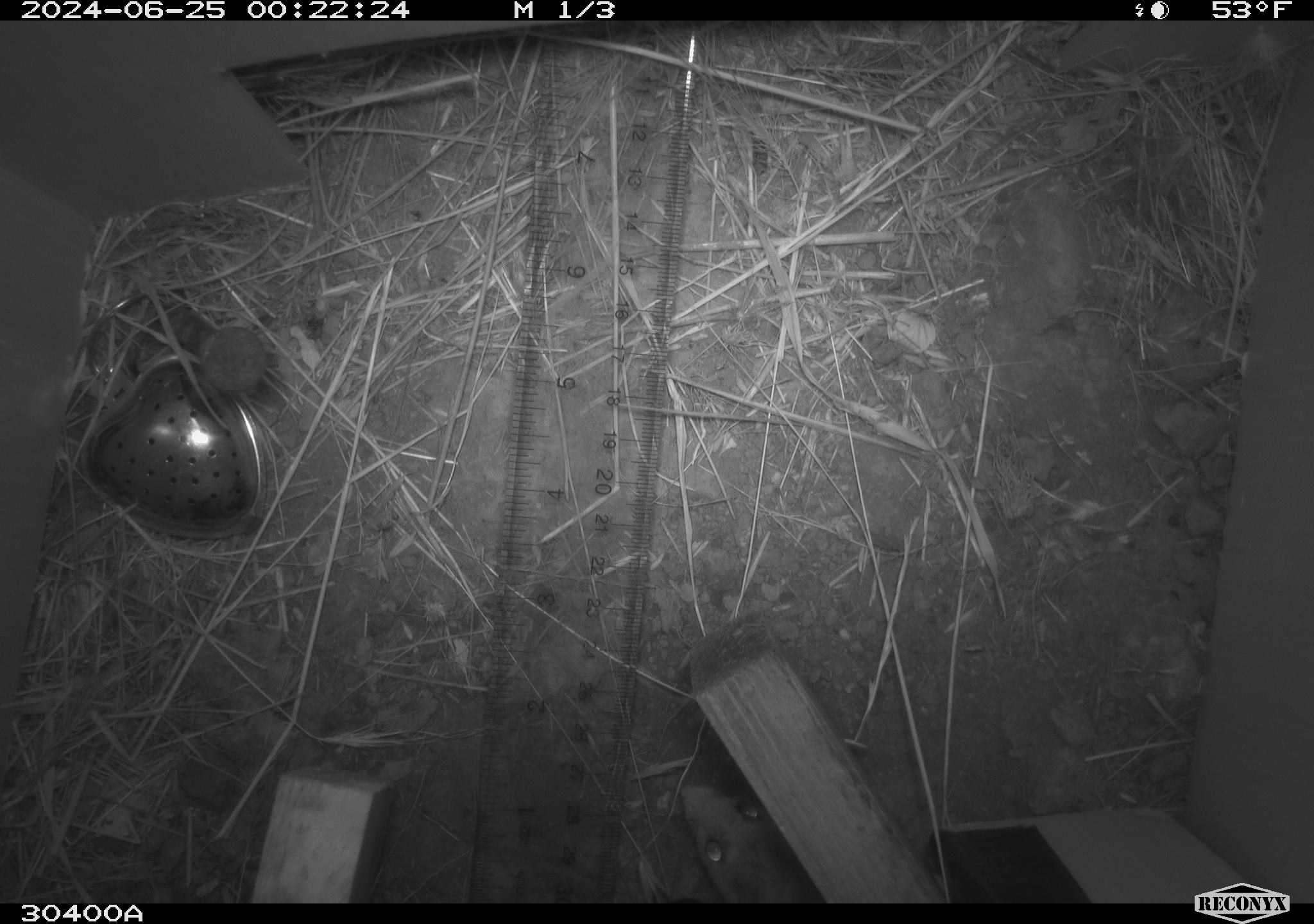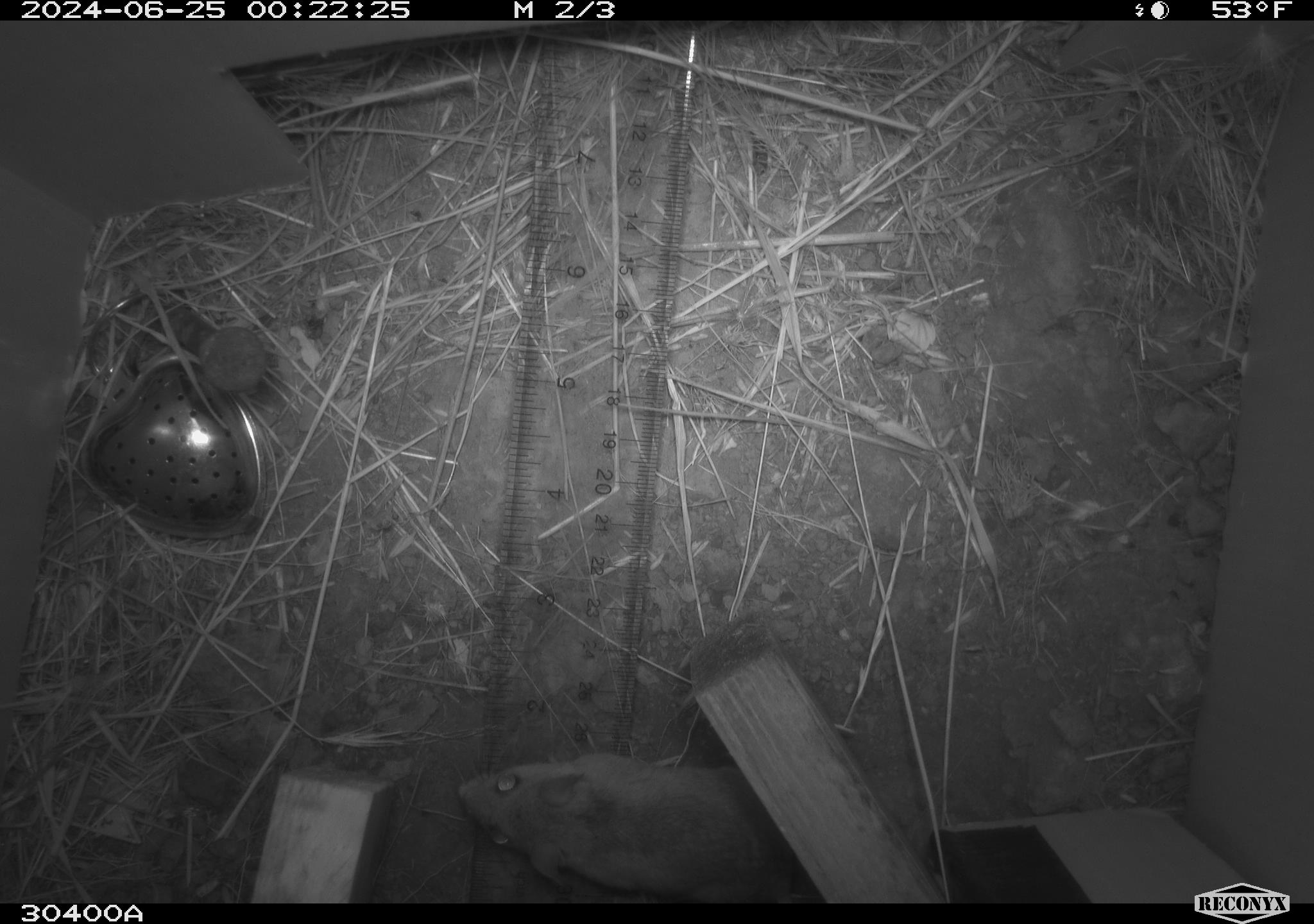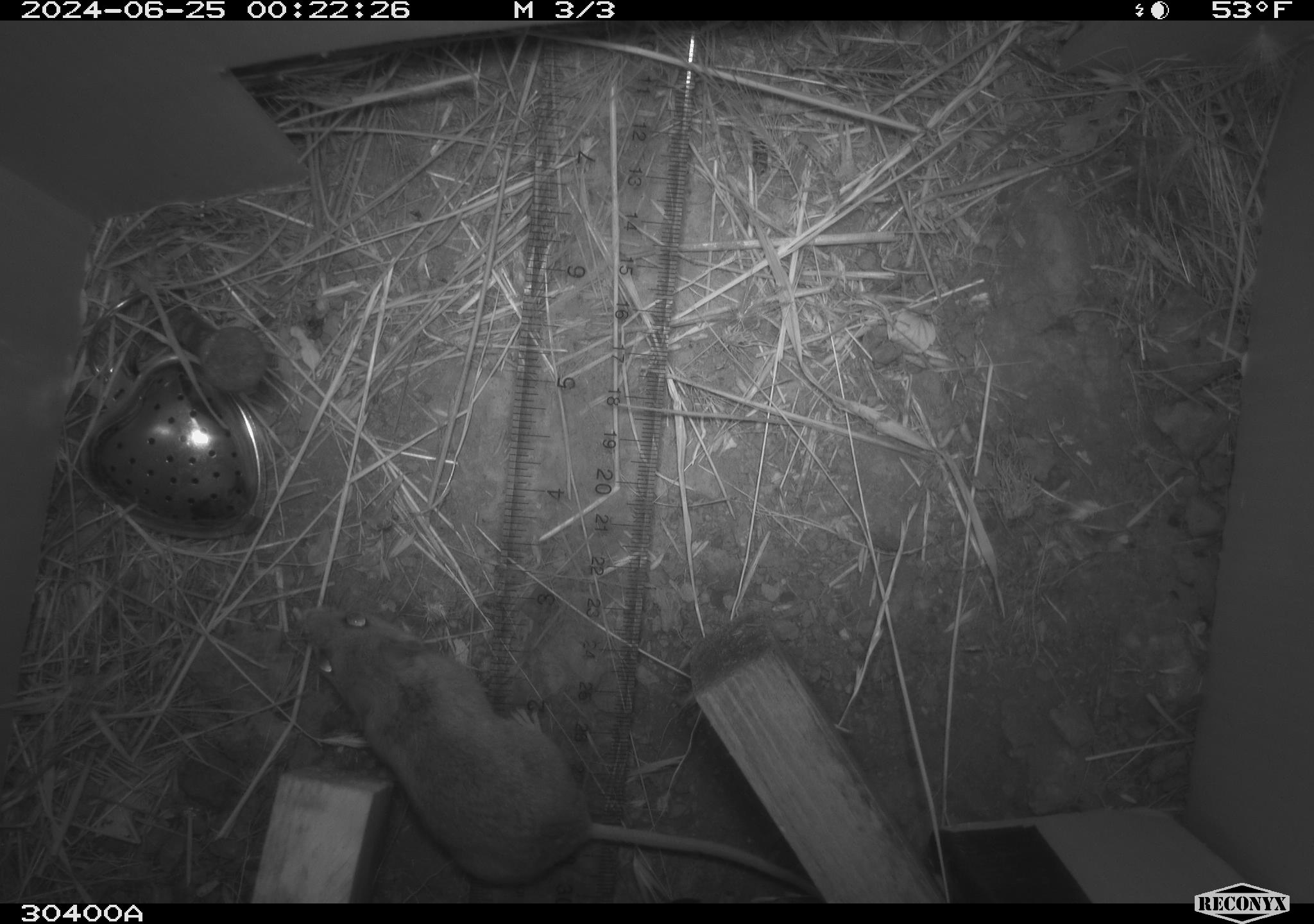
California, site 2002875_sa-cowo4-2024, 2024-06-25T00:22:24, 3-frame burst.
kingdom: Animalia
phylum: Chordata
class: Mammalia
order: Rodentia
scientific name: Rodentia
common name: rodent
Rodent (Rodentia).